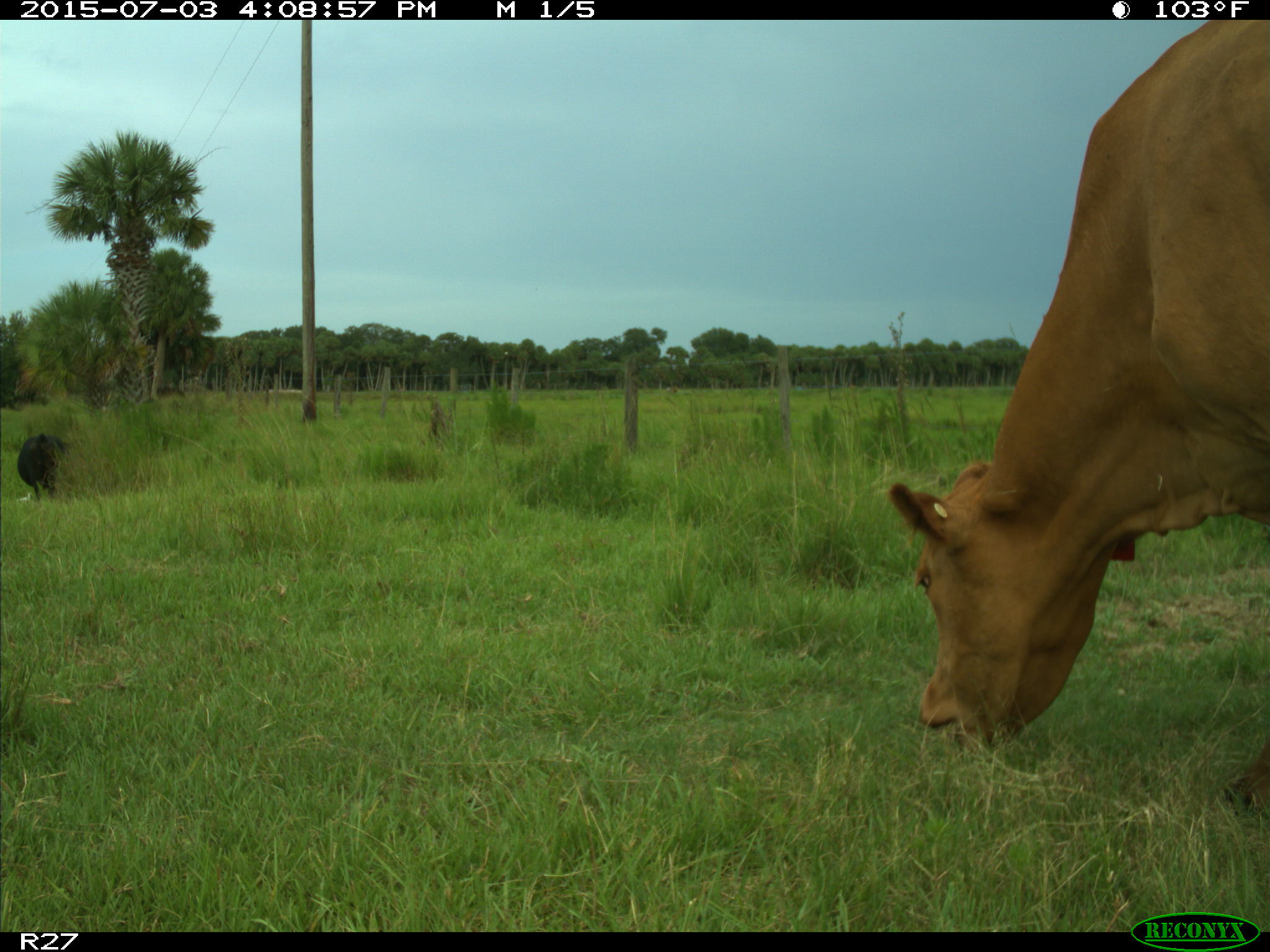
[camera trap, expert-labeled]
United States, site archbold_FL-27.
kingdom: Animalia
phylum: Chordata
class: Mammalia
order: Artiodactyla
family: Bovidae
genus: Bos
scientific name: Bos taurus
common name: domestic cow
Bos taurus (domestic cow).